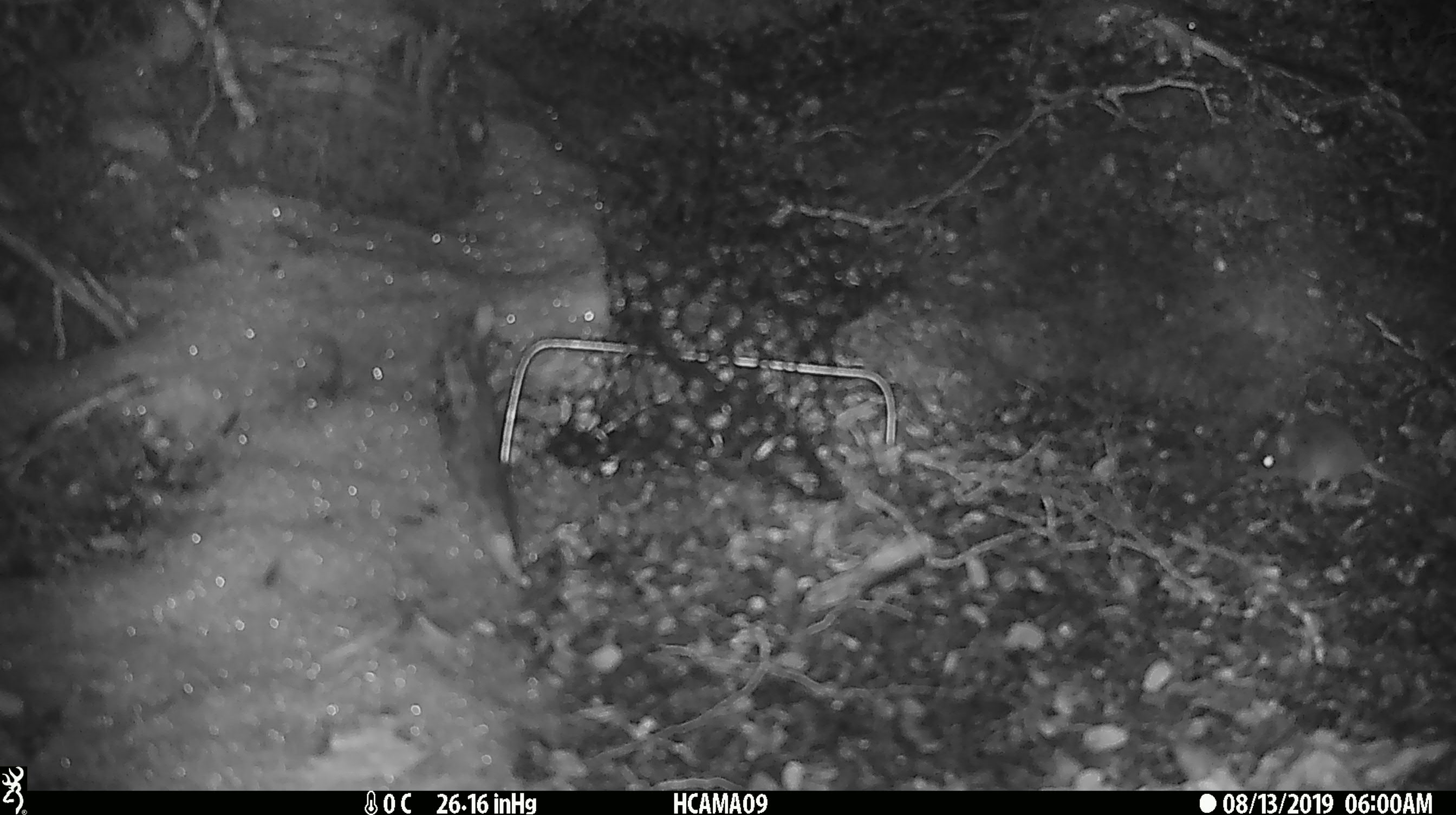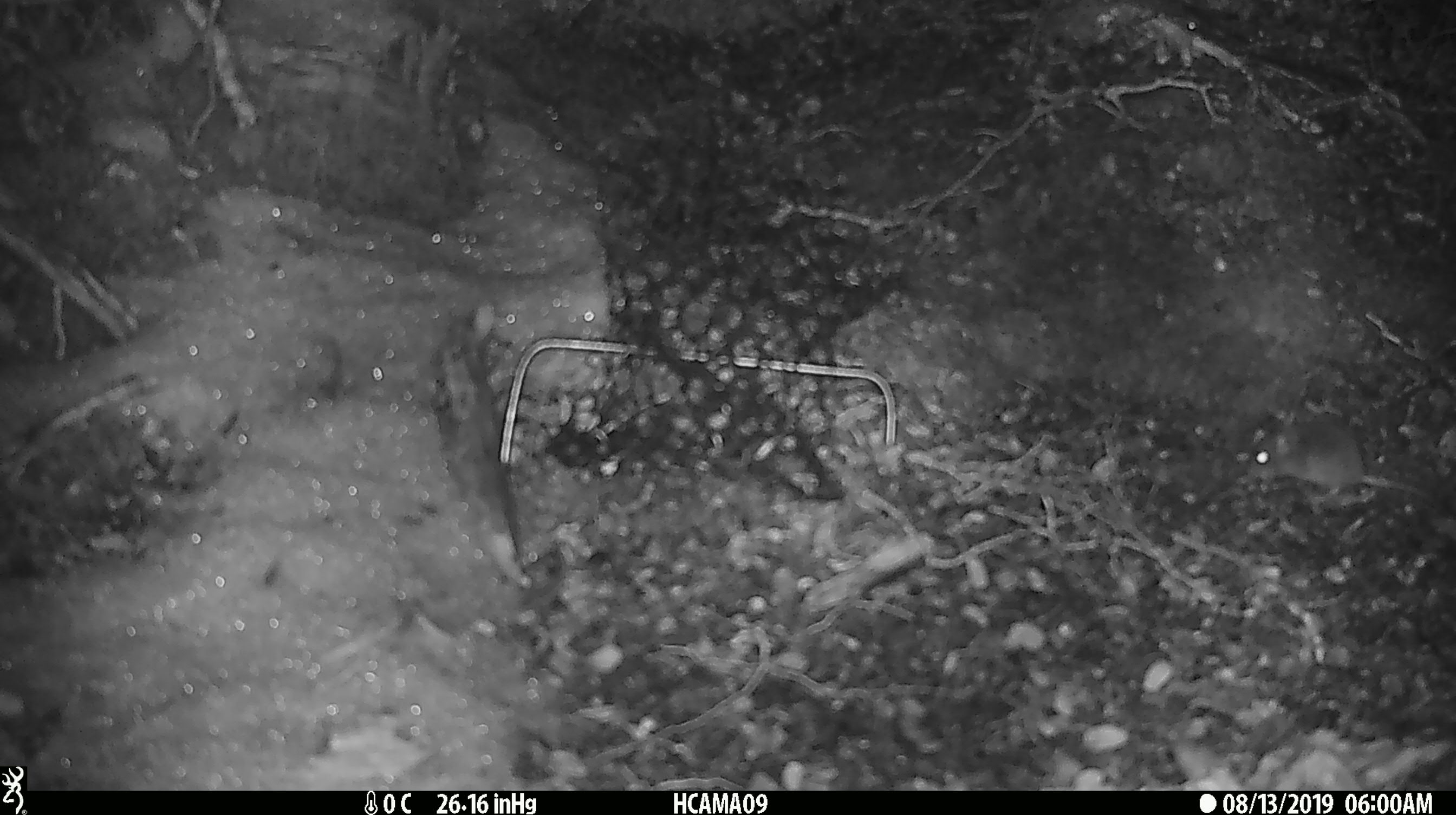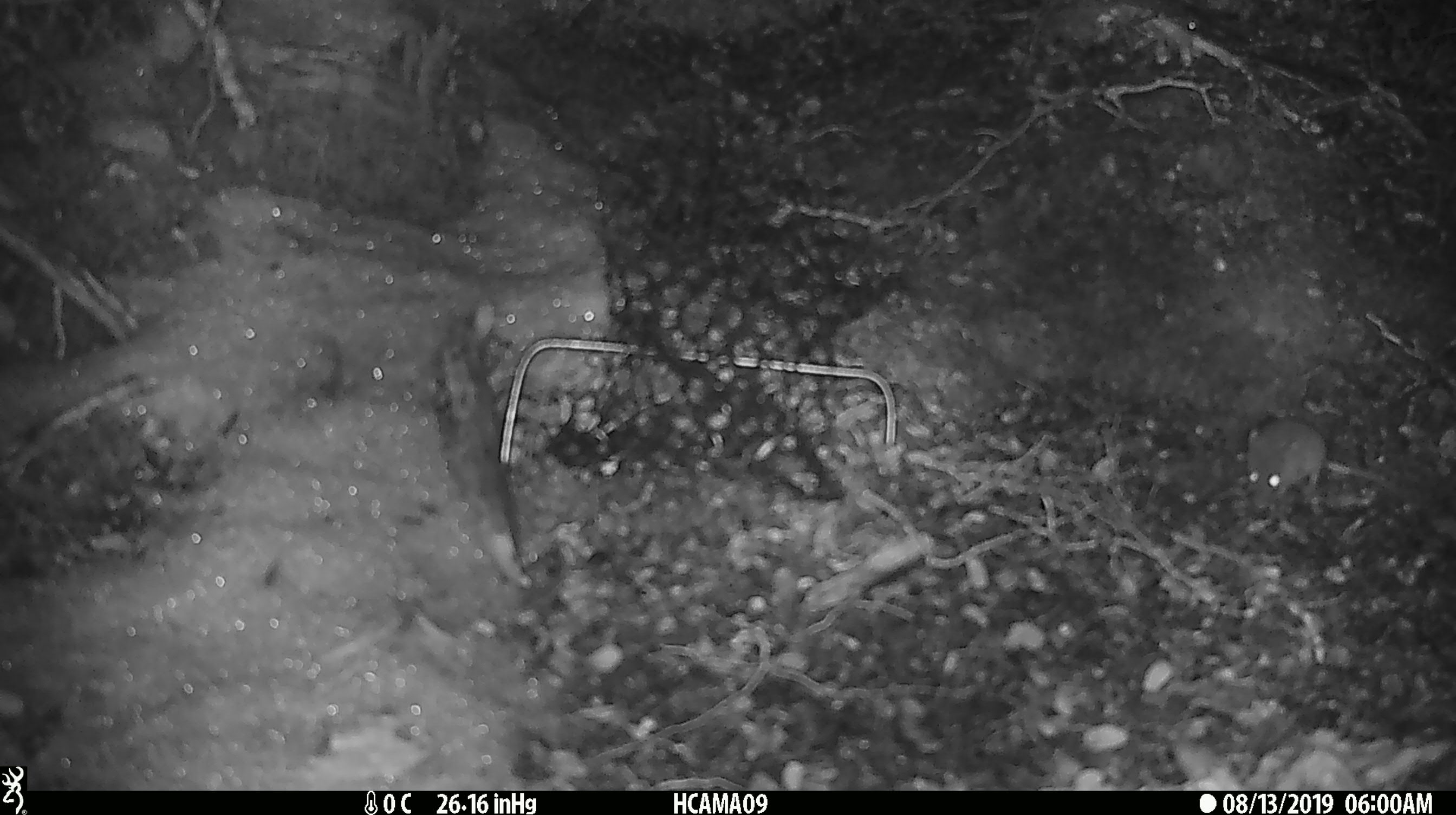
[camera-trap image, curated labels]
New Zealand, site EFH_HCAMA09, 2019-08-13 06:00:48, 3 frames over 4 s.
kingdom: Animalia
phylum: Chordata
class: Mammalia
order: Rodentia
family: Muridae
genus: Mus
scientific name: Mus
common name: mouse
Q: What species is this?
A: Mouse (Mus).